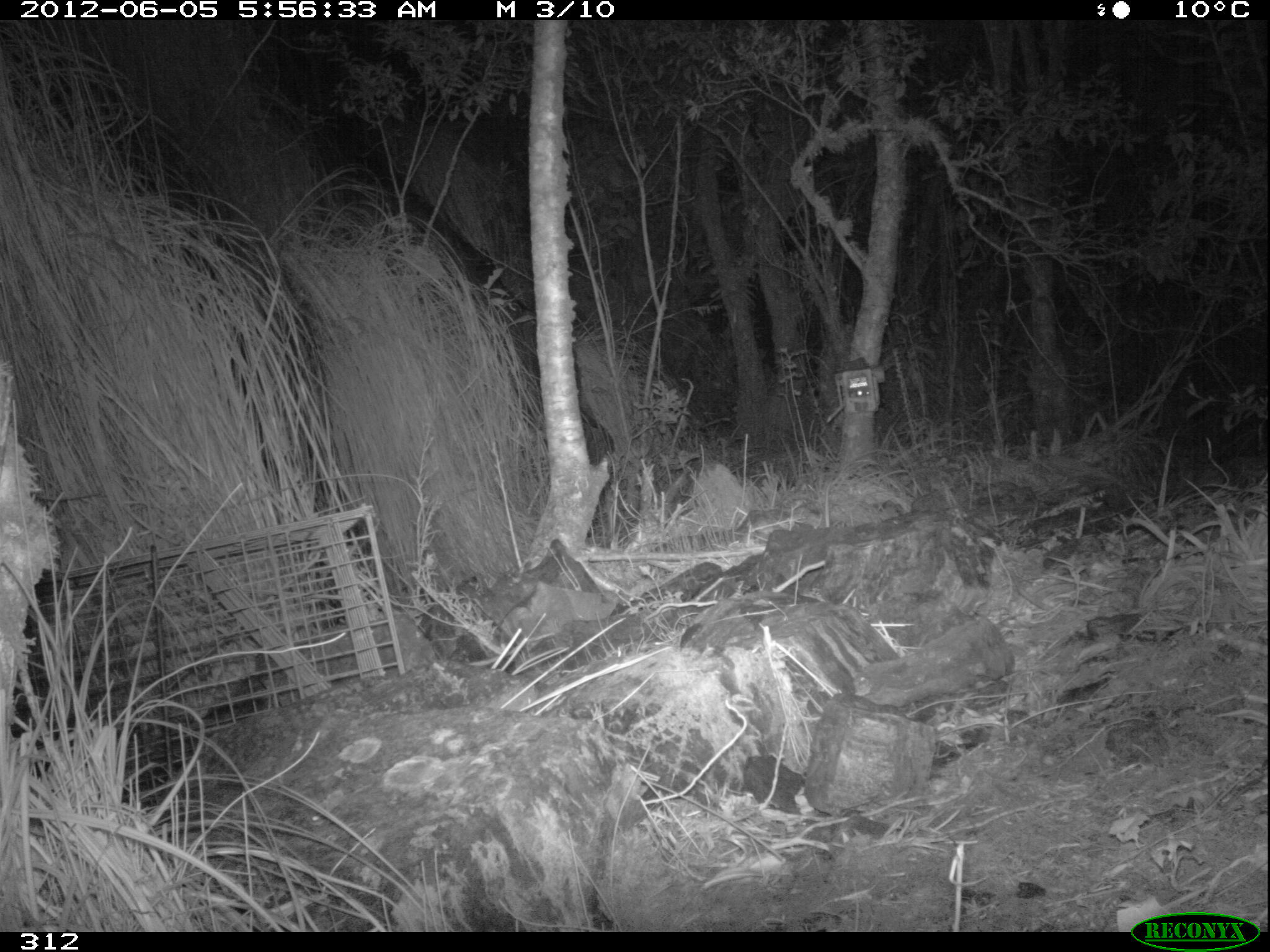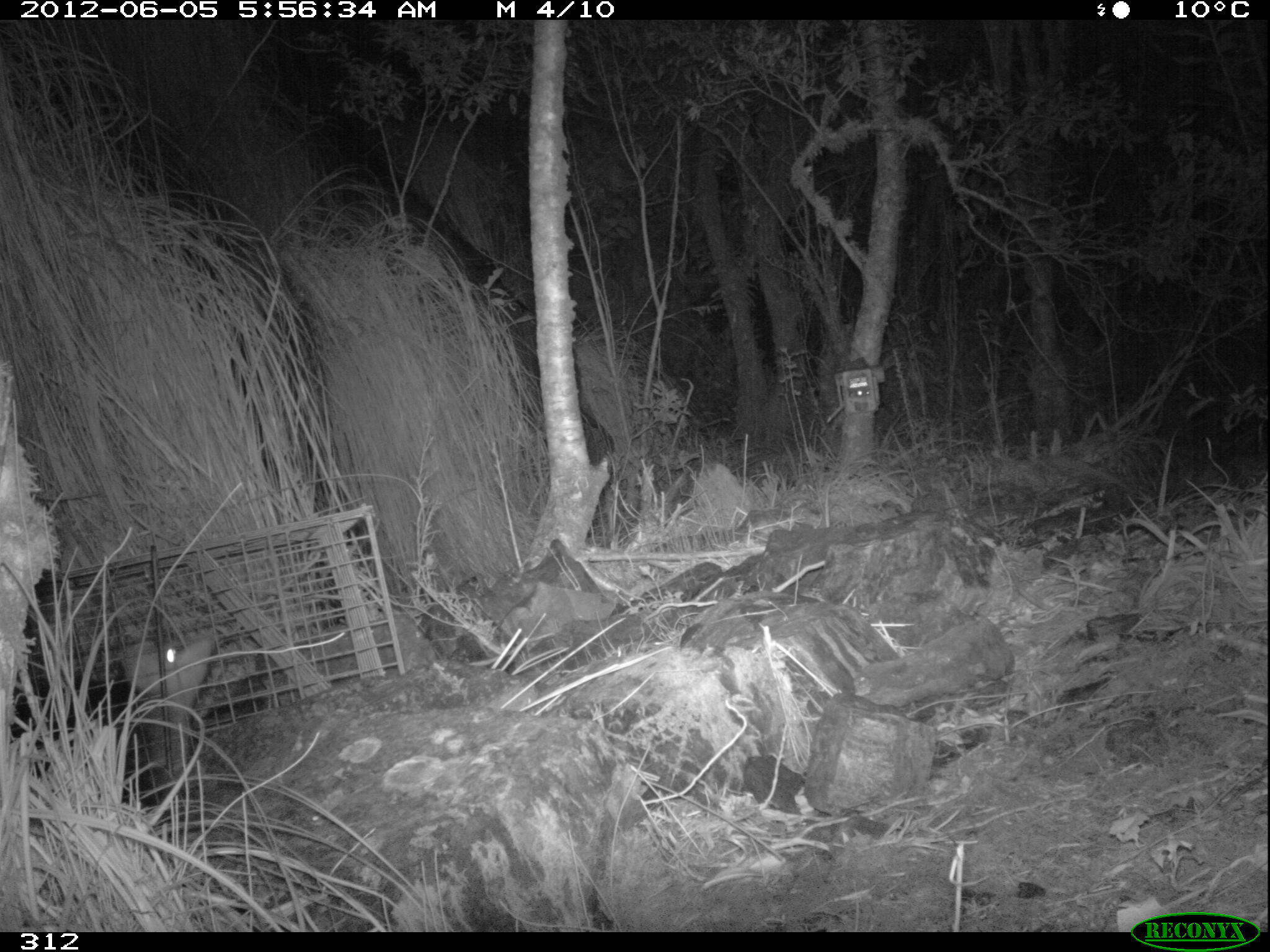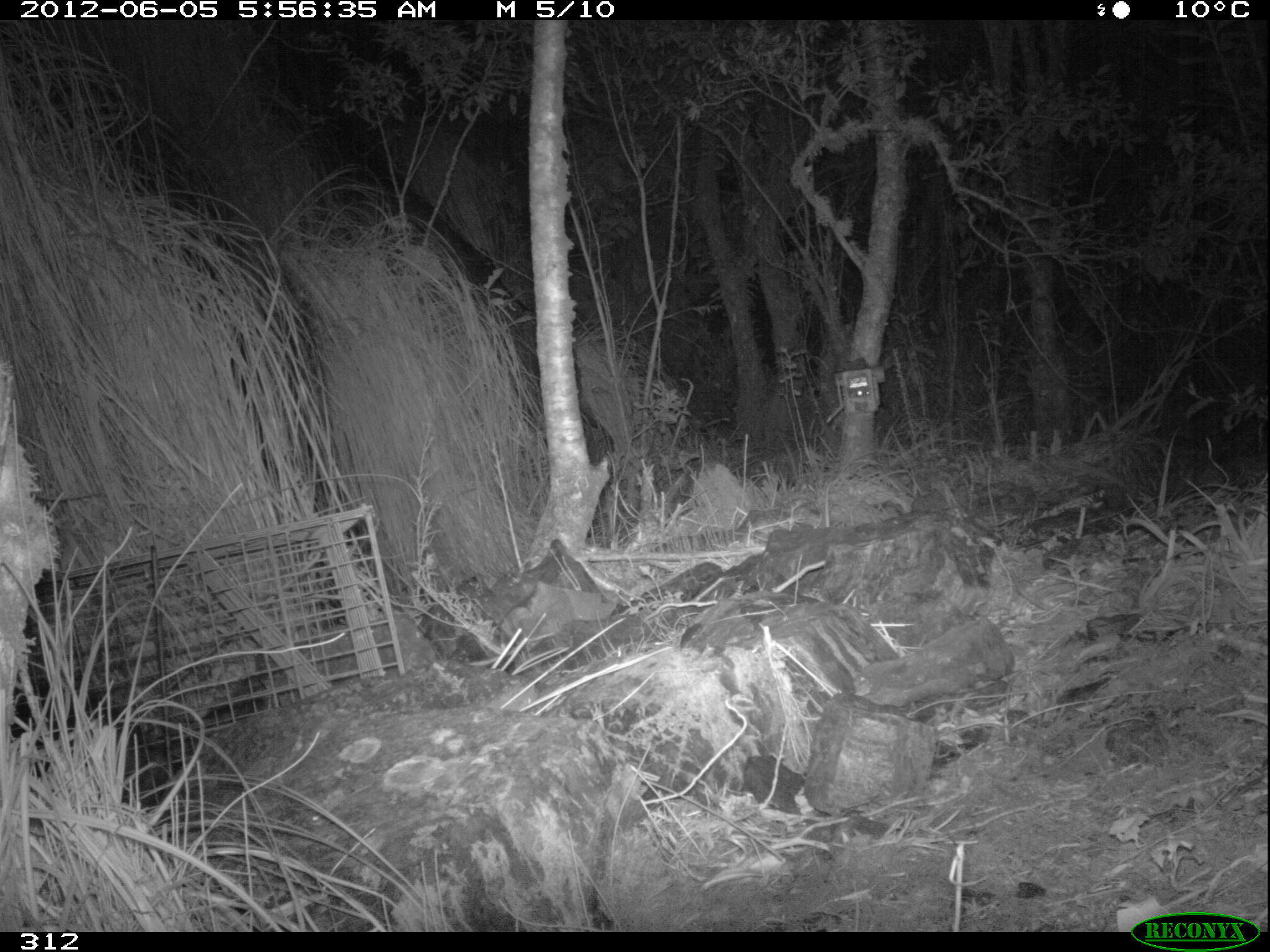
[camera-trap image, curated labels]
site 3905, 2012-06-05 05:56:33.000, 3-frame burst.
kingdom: Animalia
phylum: Chordata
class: Mammalia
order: Didelphimorphia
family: Didelphidae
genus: Didelphis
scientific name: Didelphis pernigra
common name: andean white-eared opossum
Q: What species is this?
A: Didelphis pernigra (andean white-eared opossum).